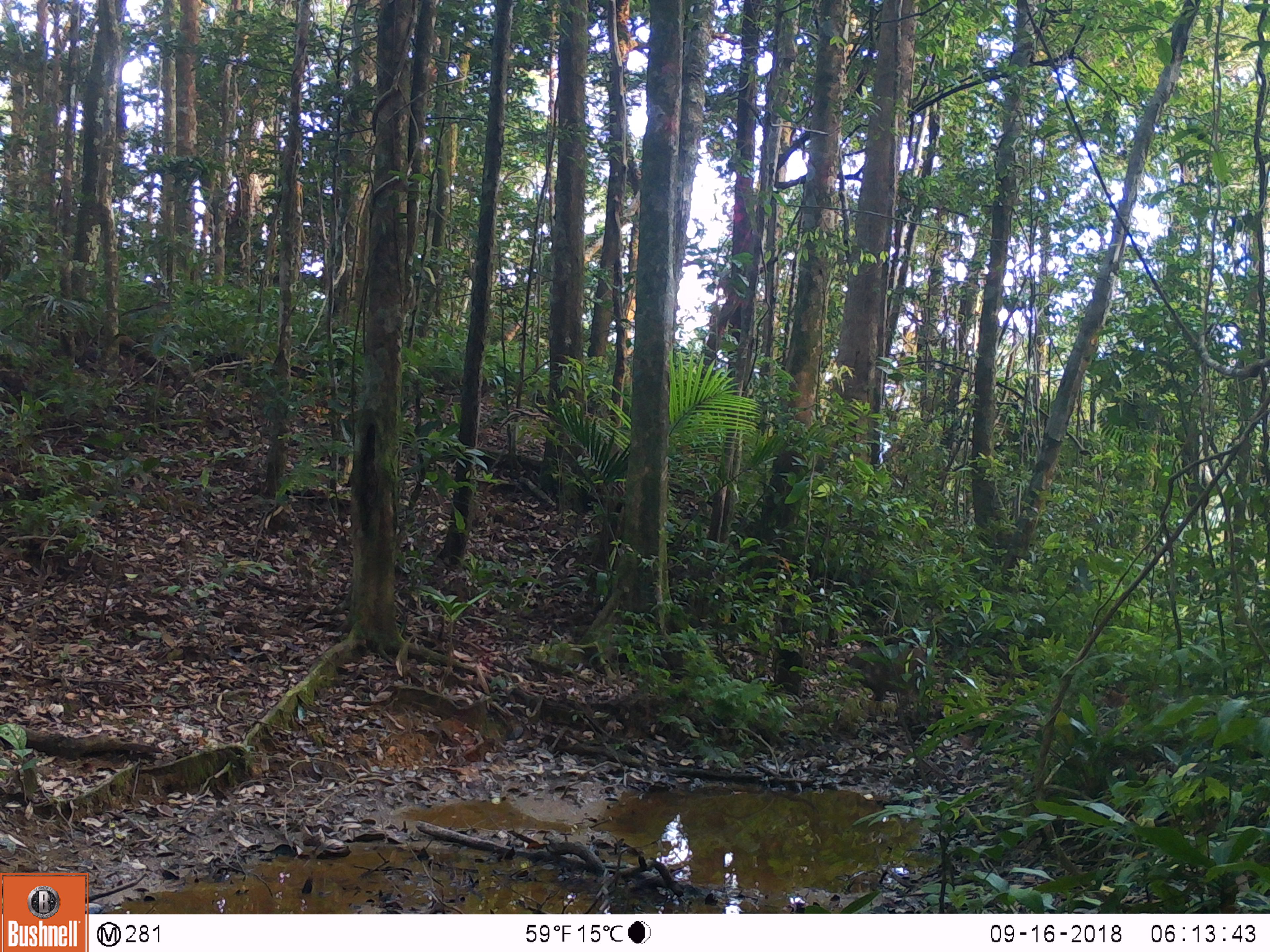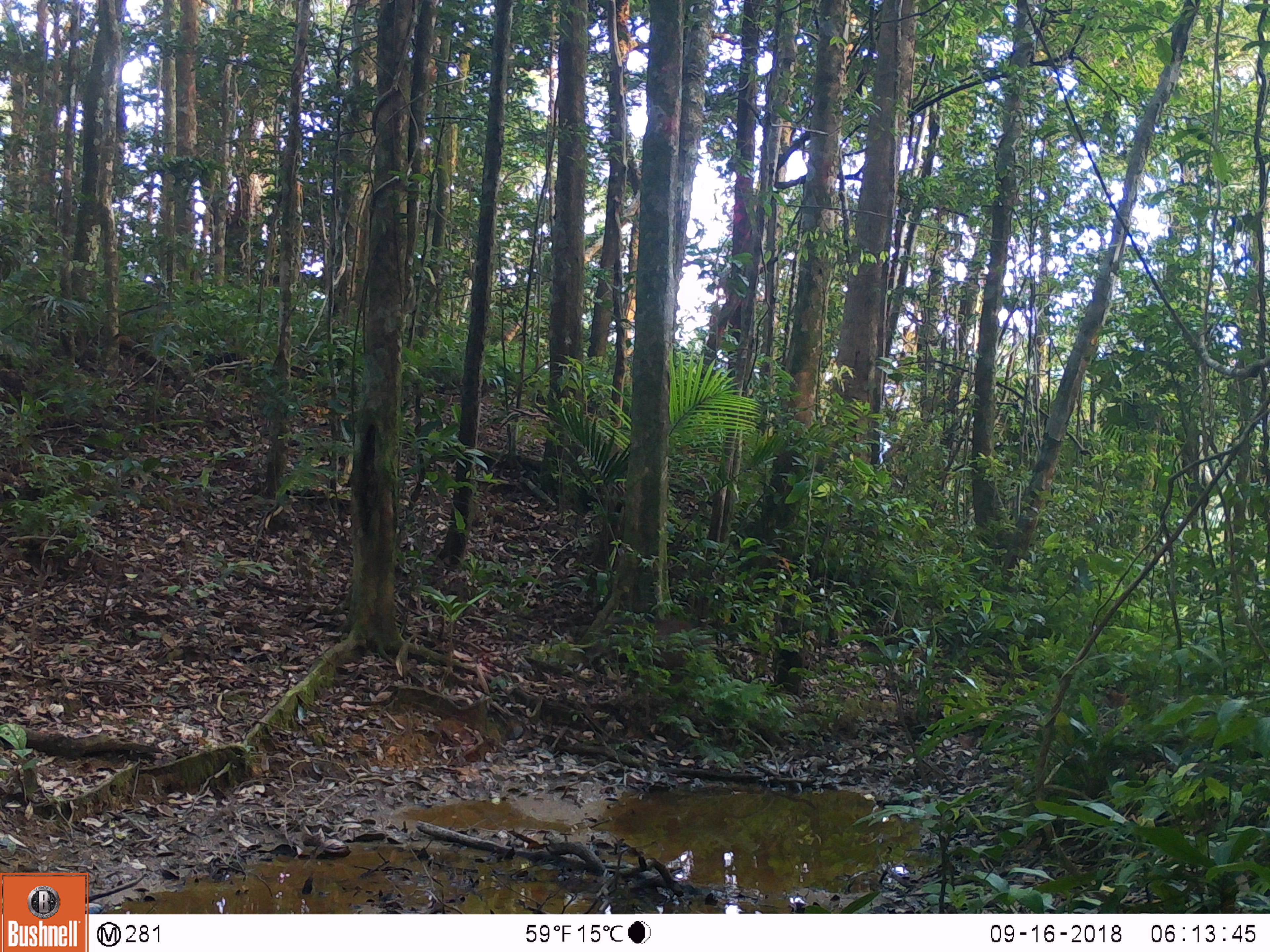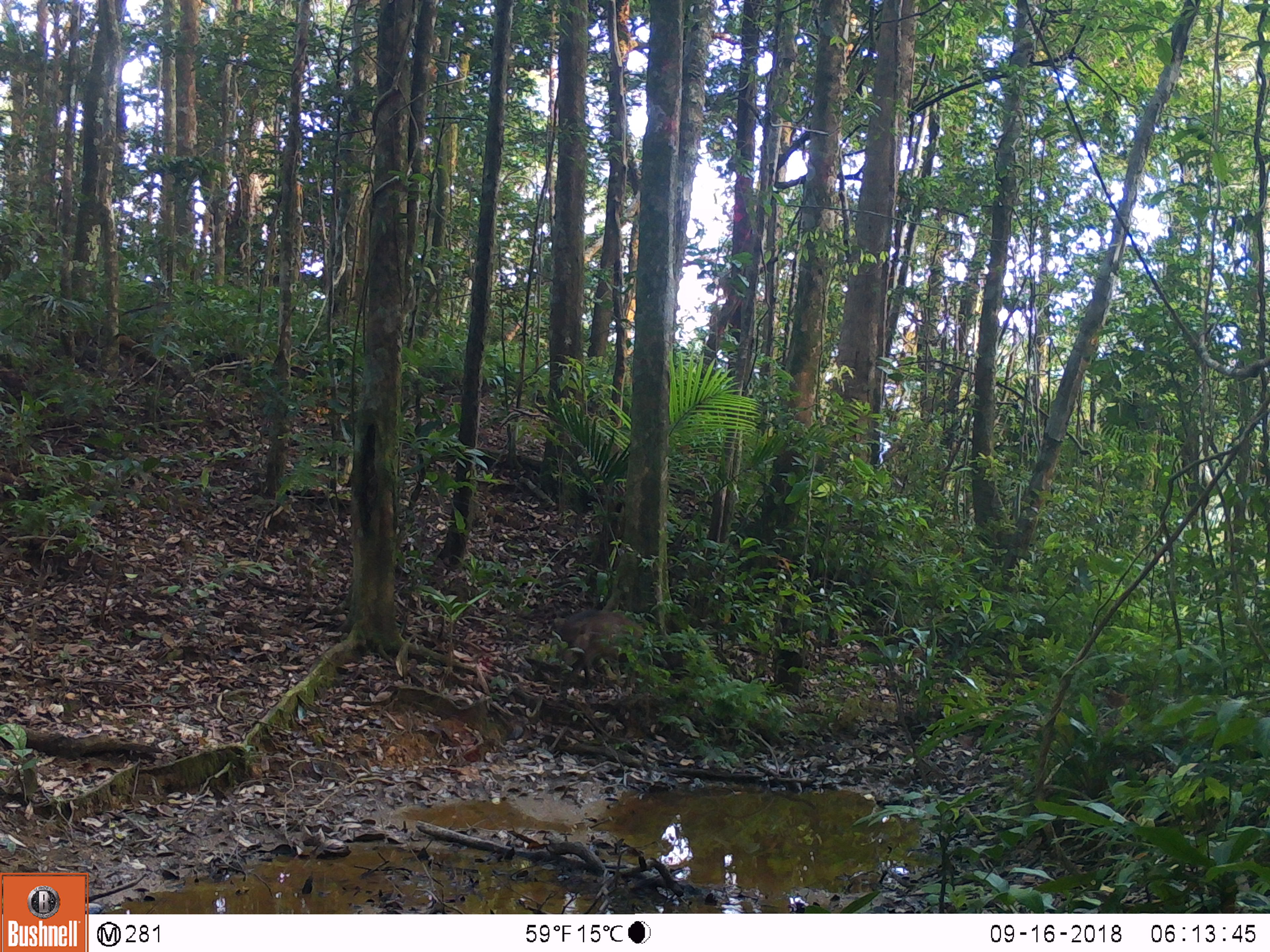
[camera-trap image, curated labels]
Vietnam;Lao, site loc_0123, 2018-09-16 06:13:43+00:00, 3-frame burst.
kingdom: Animalia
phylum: Chordata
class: Mammalia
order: Artiodactyla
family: Suidae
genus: Sus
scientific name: Sus scrofa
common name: eurasian wild pig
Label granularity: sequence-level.